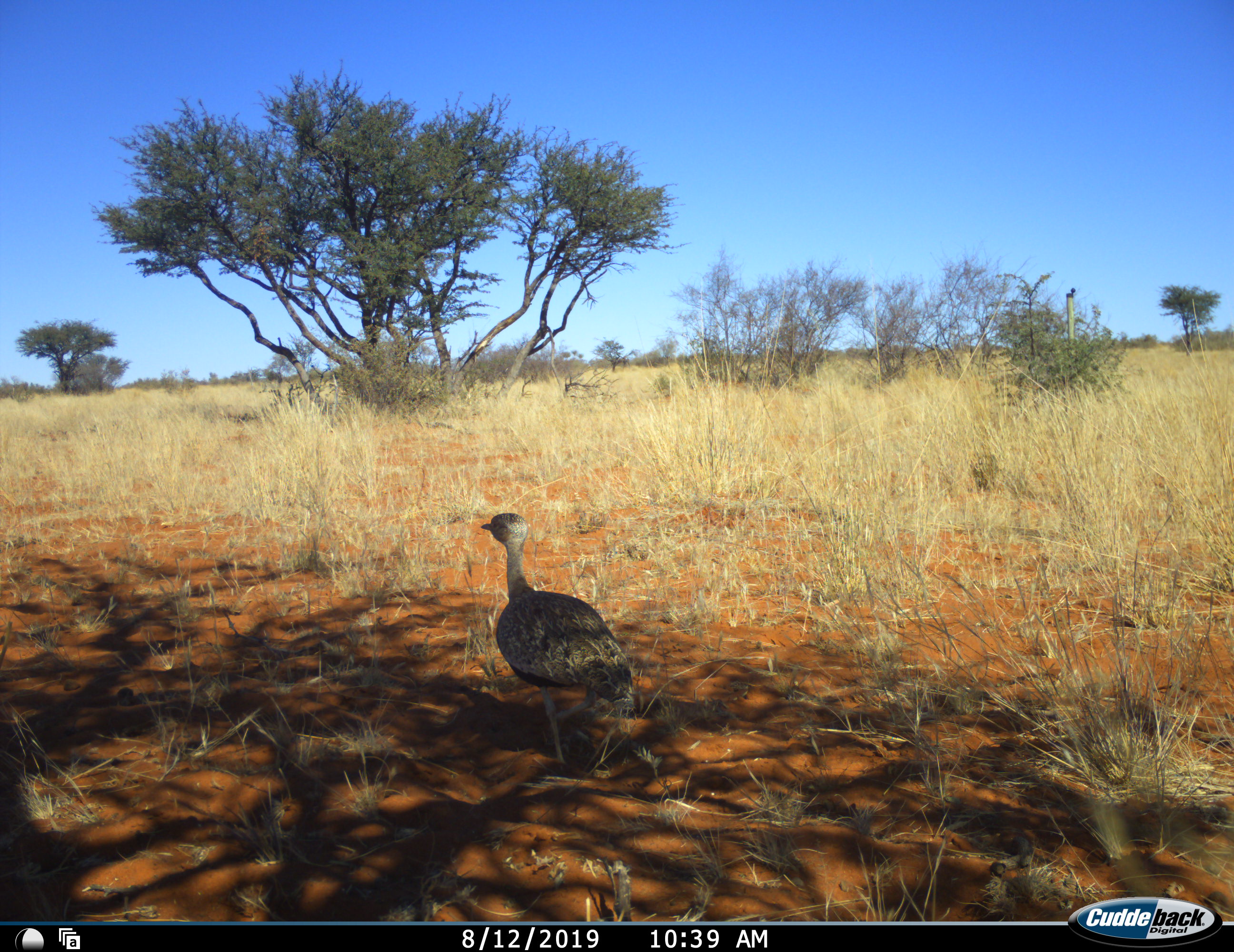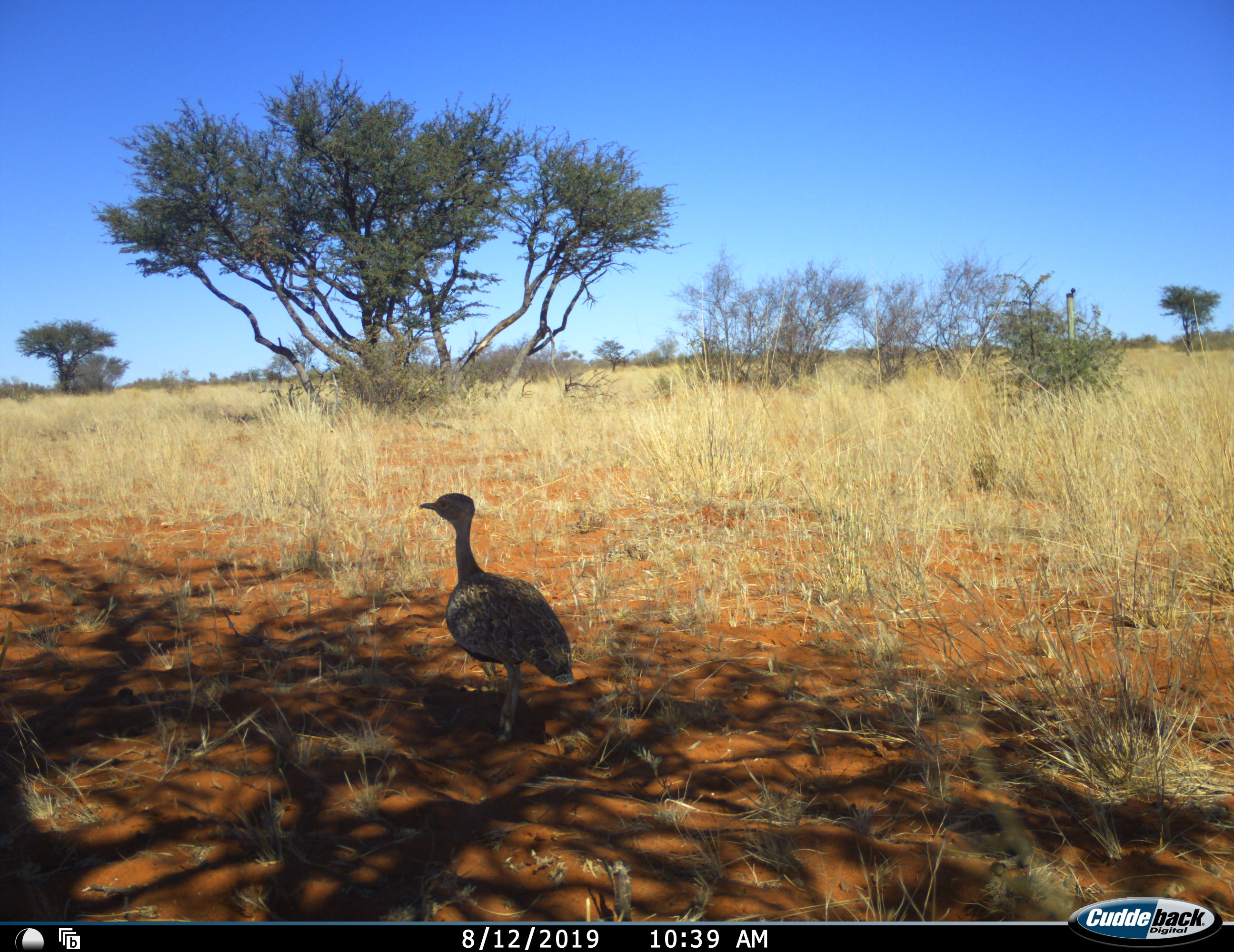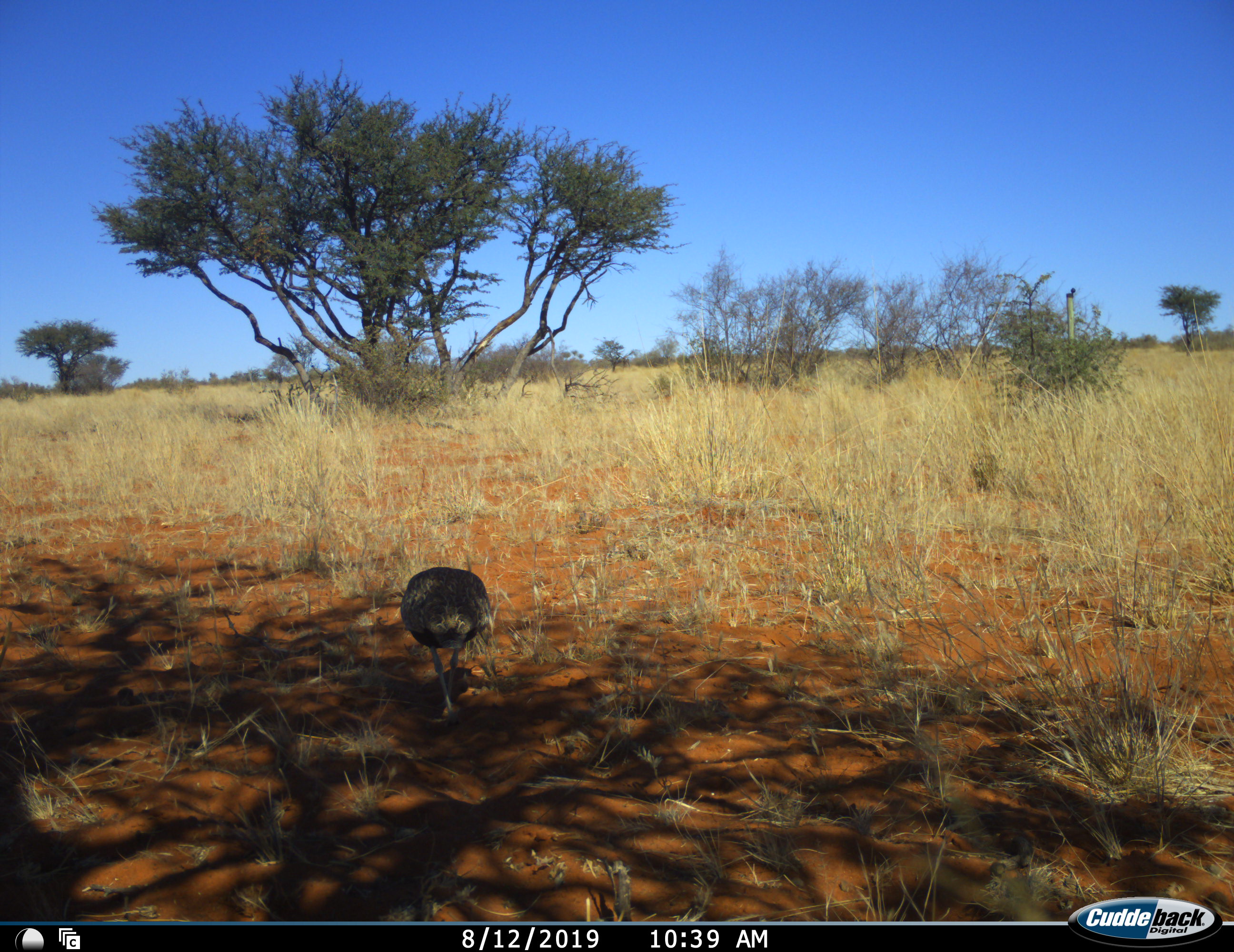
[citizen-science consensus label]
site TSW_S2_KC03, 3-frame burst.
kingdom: Animalia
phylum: Chordata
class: Aves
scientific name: Aves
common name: bird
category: birdother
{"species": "birdother (bird) (Aves)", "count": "1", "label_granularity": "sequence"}